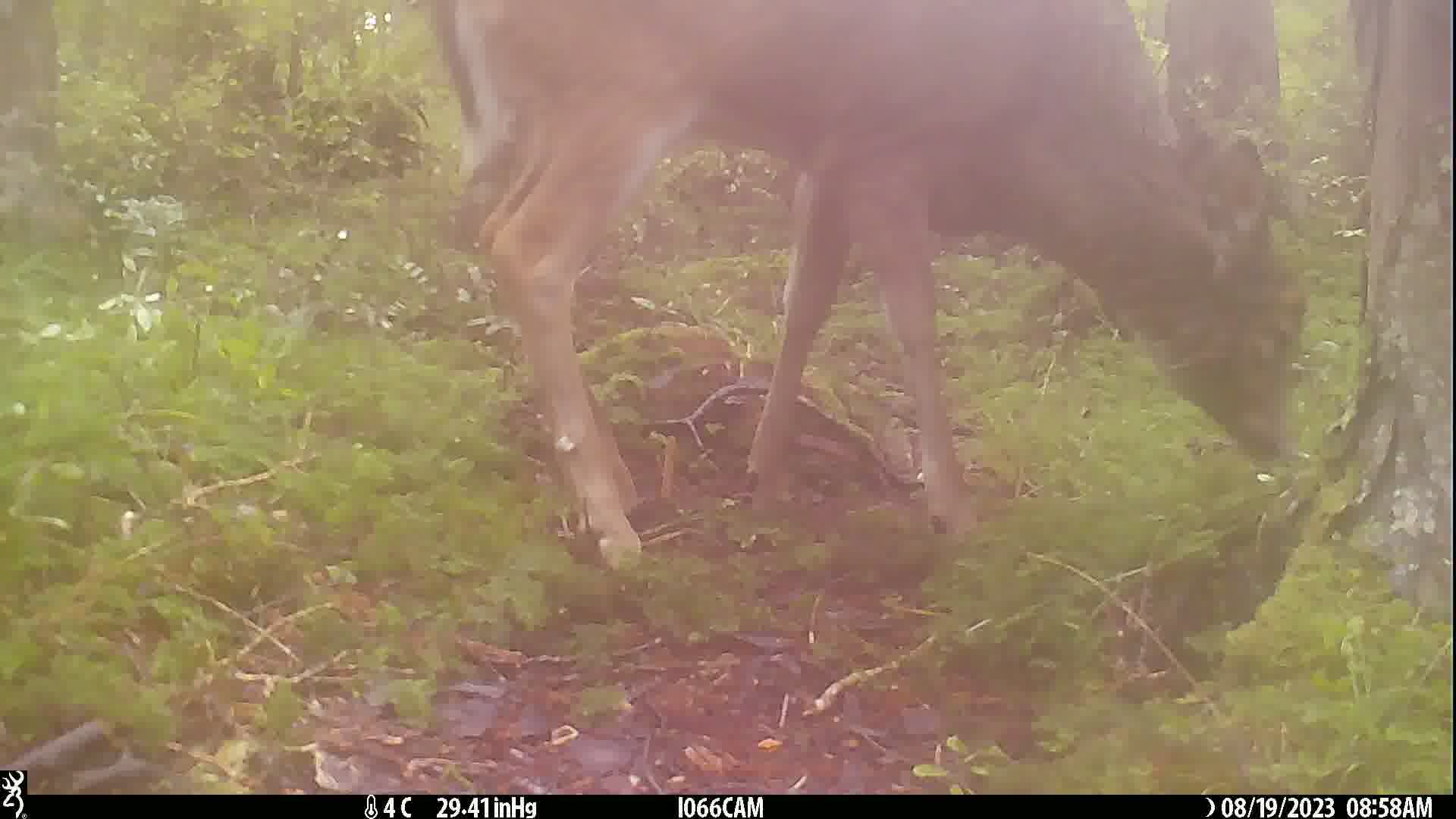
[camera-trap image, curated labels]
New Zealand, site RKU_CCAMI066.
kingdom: Animalia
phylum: Chordata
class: Mammalia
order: Artiodactyla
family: Cervidae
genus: Odocoileus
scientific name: Odocoileus virginianus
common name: white-tailed deer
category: white tailed deer